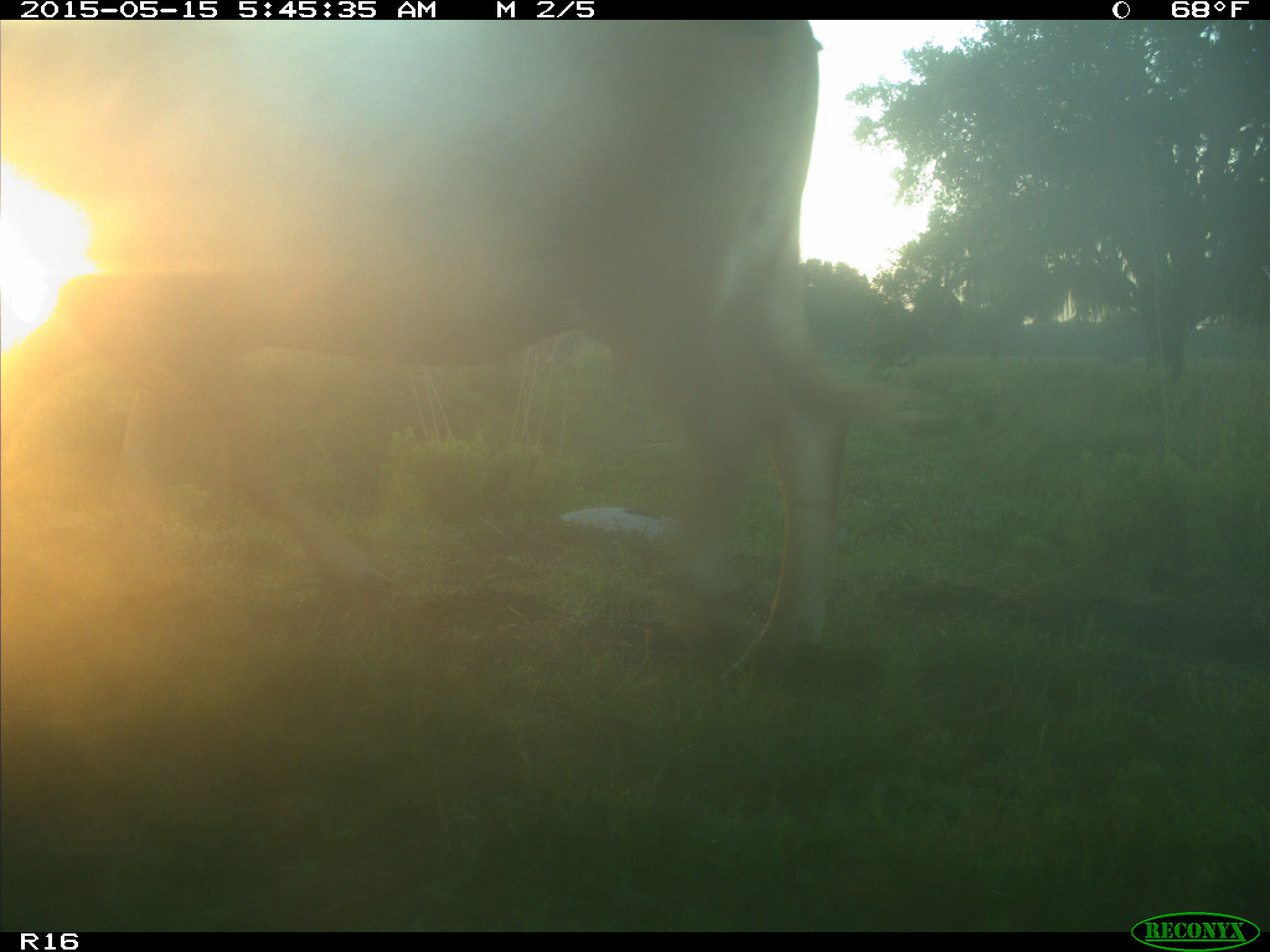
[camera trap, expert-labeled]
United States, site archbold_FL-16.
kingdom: Animalia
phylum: Chordata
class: Mammalia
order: Artiodactyla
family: Bovidae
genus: Bos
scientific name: Bos taurus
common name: domestic cow